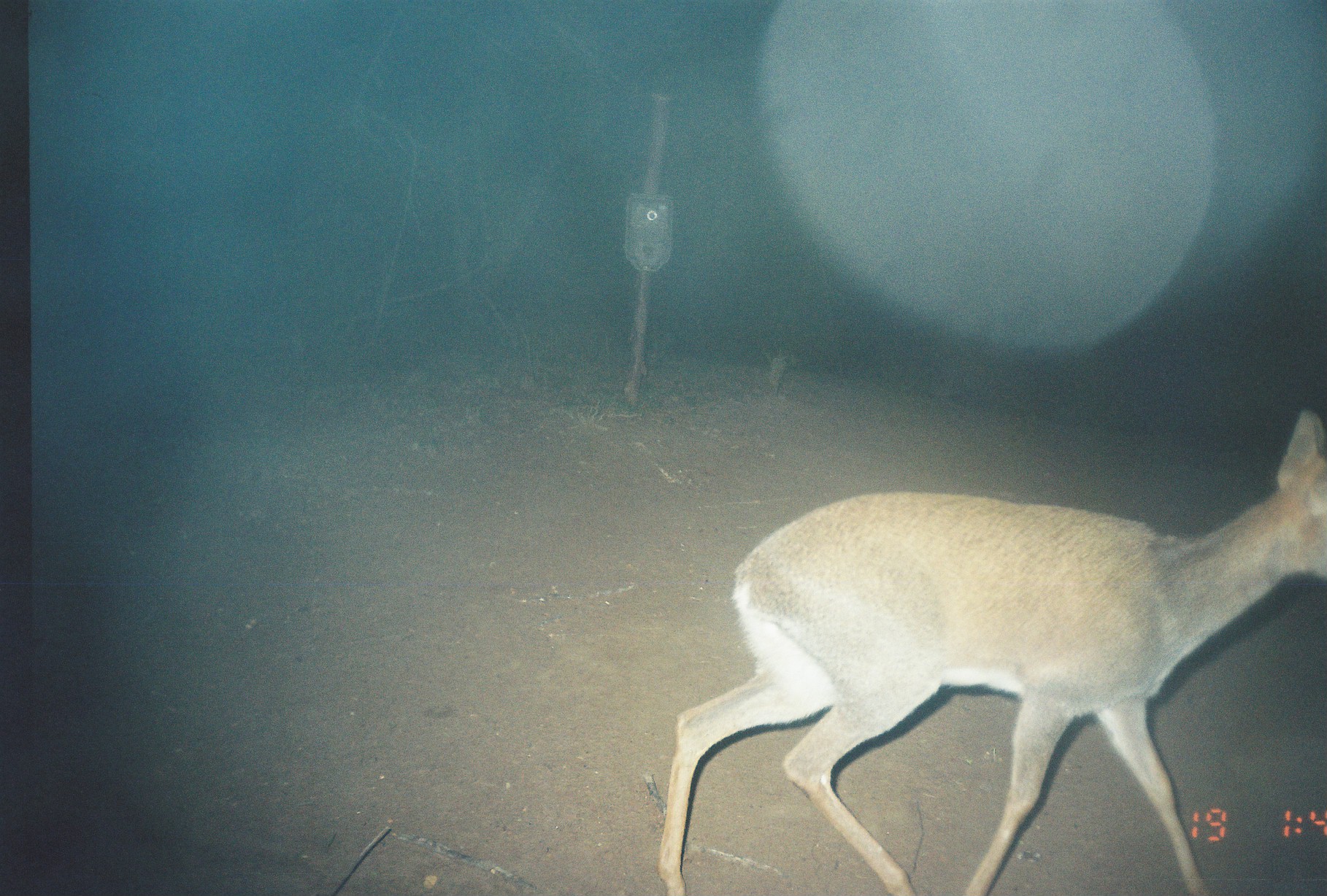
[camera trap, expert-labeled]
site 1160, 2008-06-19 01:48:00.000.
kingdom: Animalia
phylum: Chordata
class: Mammalia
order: Artiodactyla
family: Bovidae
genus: Madoqua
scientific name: Madoqua guentheri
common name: günther's dik-dik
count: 1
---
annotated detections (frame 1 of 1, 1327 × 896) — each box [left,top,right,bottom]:
madoqua guentheri: [657,405,1326,894]